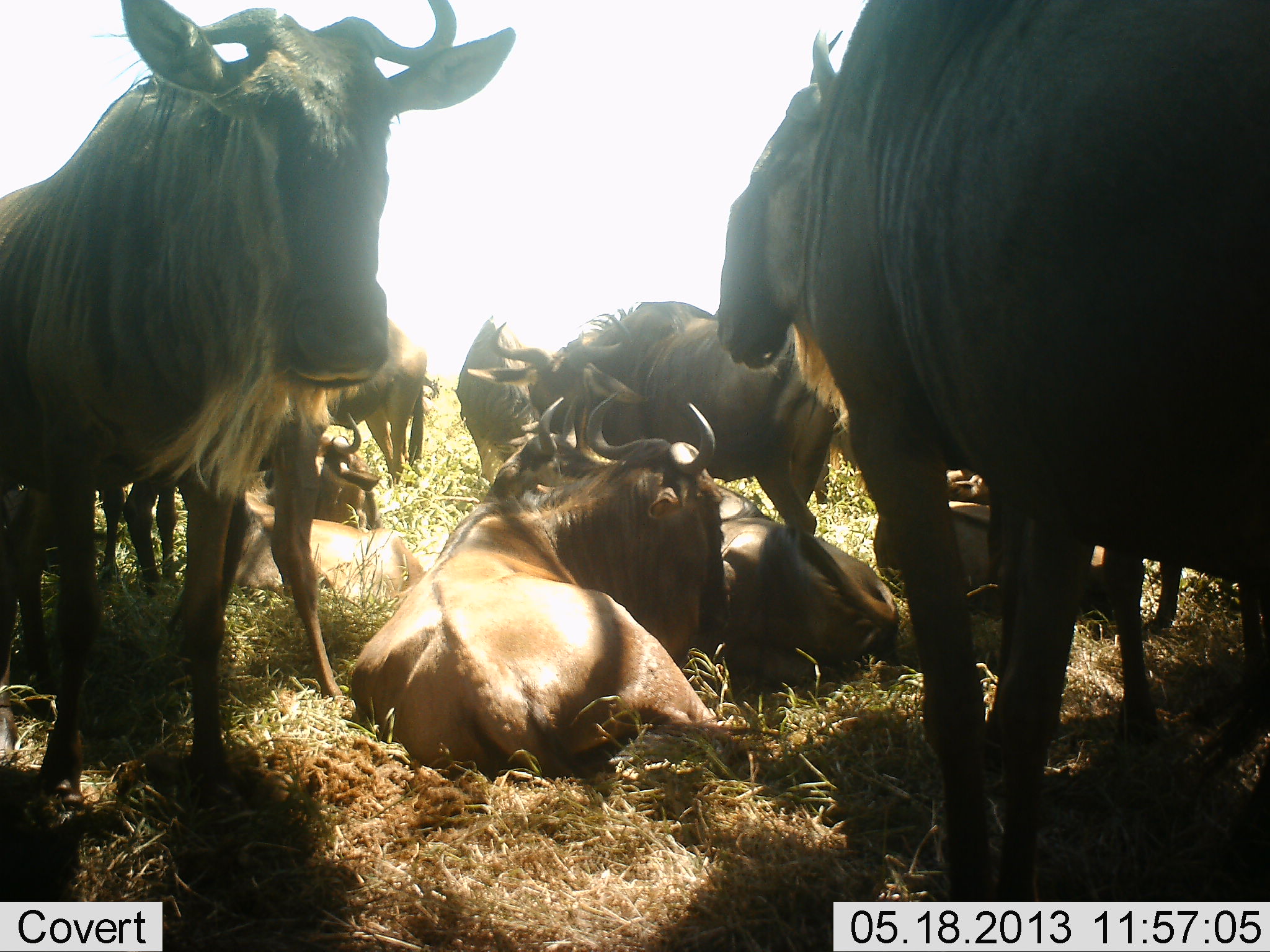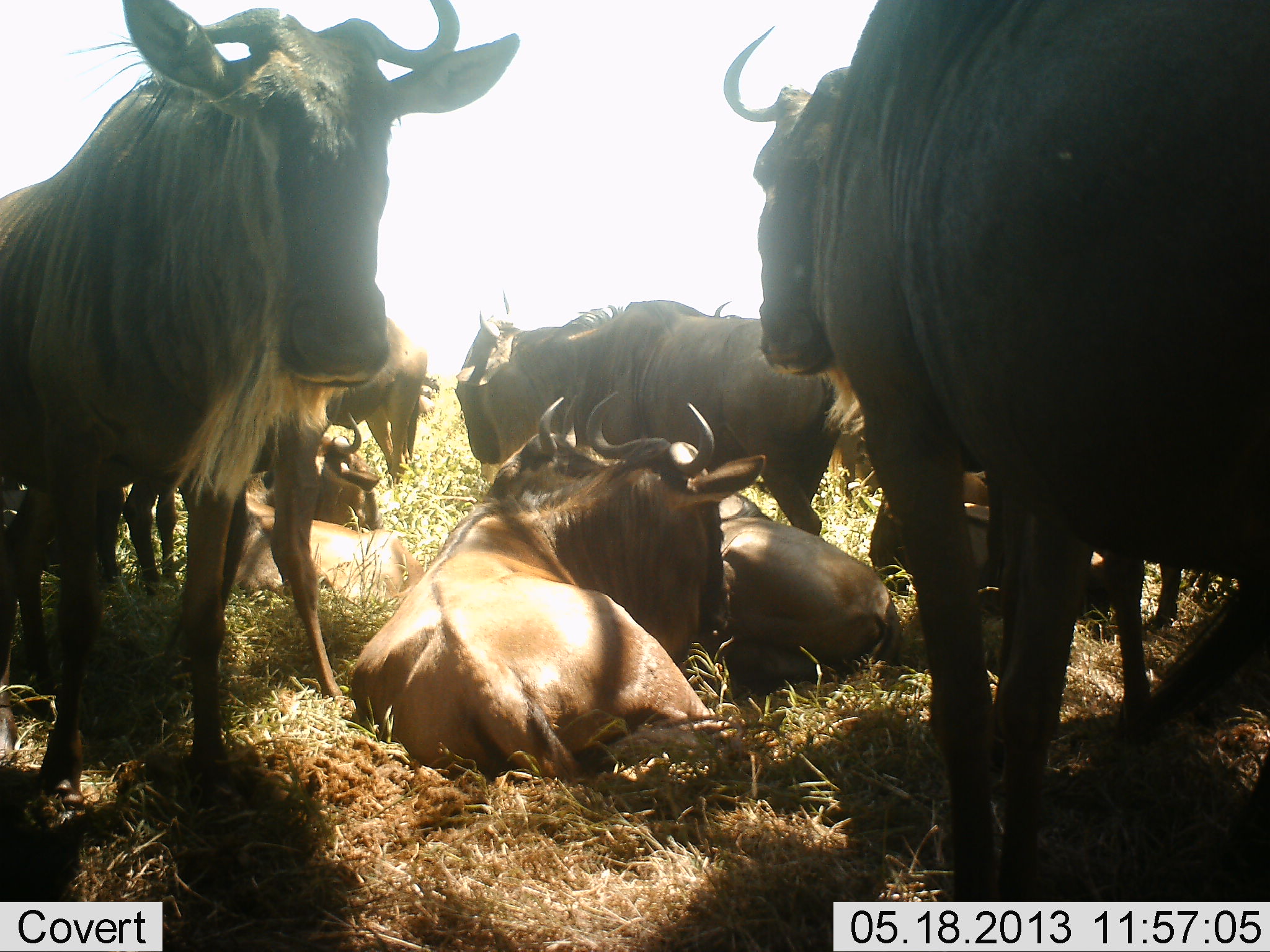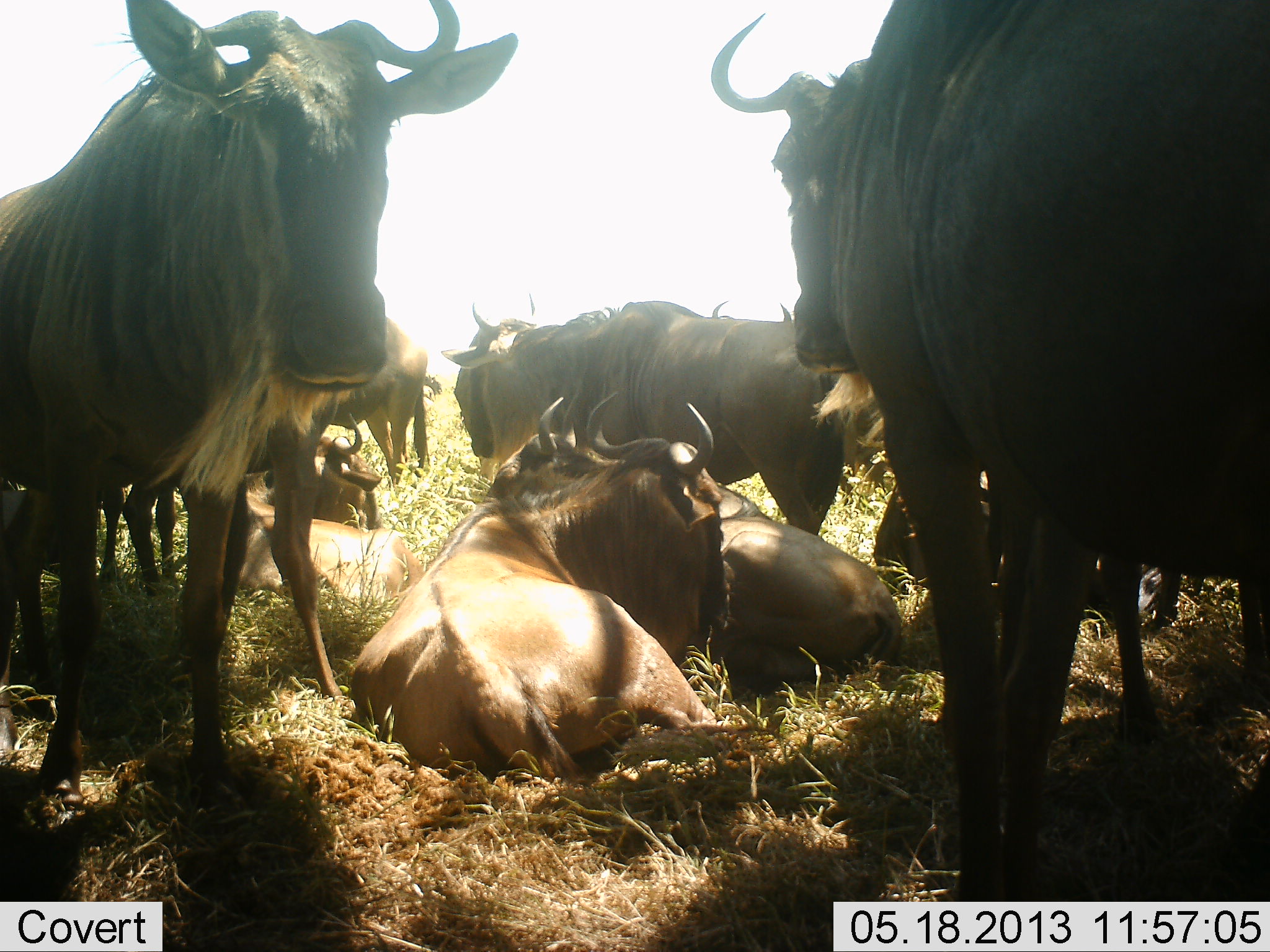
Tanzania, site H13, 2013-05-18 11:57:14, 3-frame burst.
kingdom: Animalia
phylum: Chordata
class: Mammalia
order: Artiodactyla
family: Bovidae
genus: Connochaetes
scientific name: Connochaetes taurinus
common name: blue wildebeest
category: wildebeest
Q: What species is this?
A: Wildebeest (blue wildebeest) (Connochaetes taurinus).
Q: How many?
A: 10.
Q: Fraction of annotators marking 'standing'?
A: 82%.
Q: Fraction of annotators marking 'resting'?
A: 89%.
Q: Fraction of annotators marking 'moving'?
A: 11%.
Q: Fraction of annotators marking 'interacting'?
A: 21%.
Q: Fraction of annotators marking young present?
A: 14%.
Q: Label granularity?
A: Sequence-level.